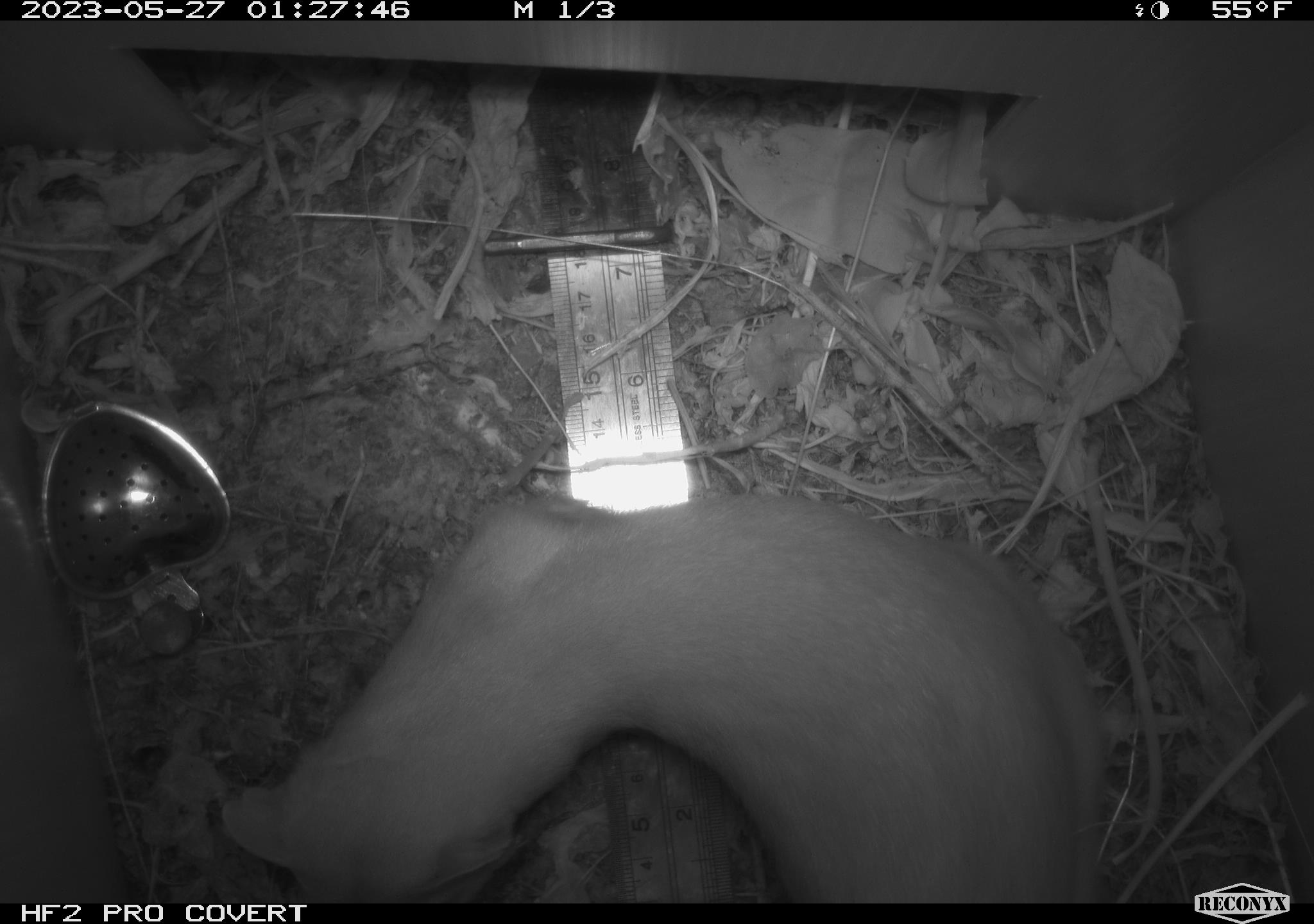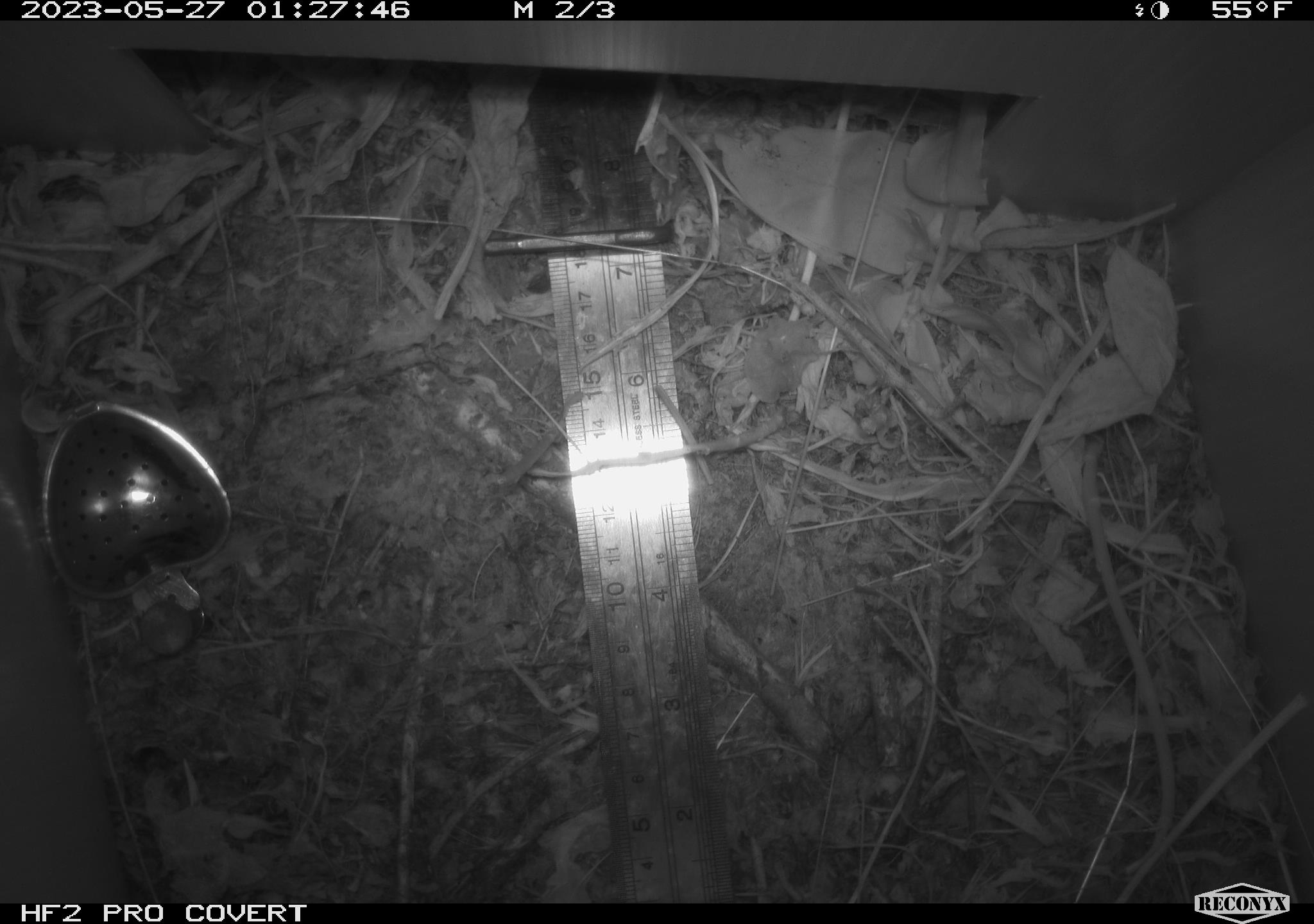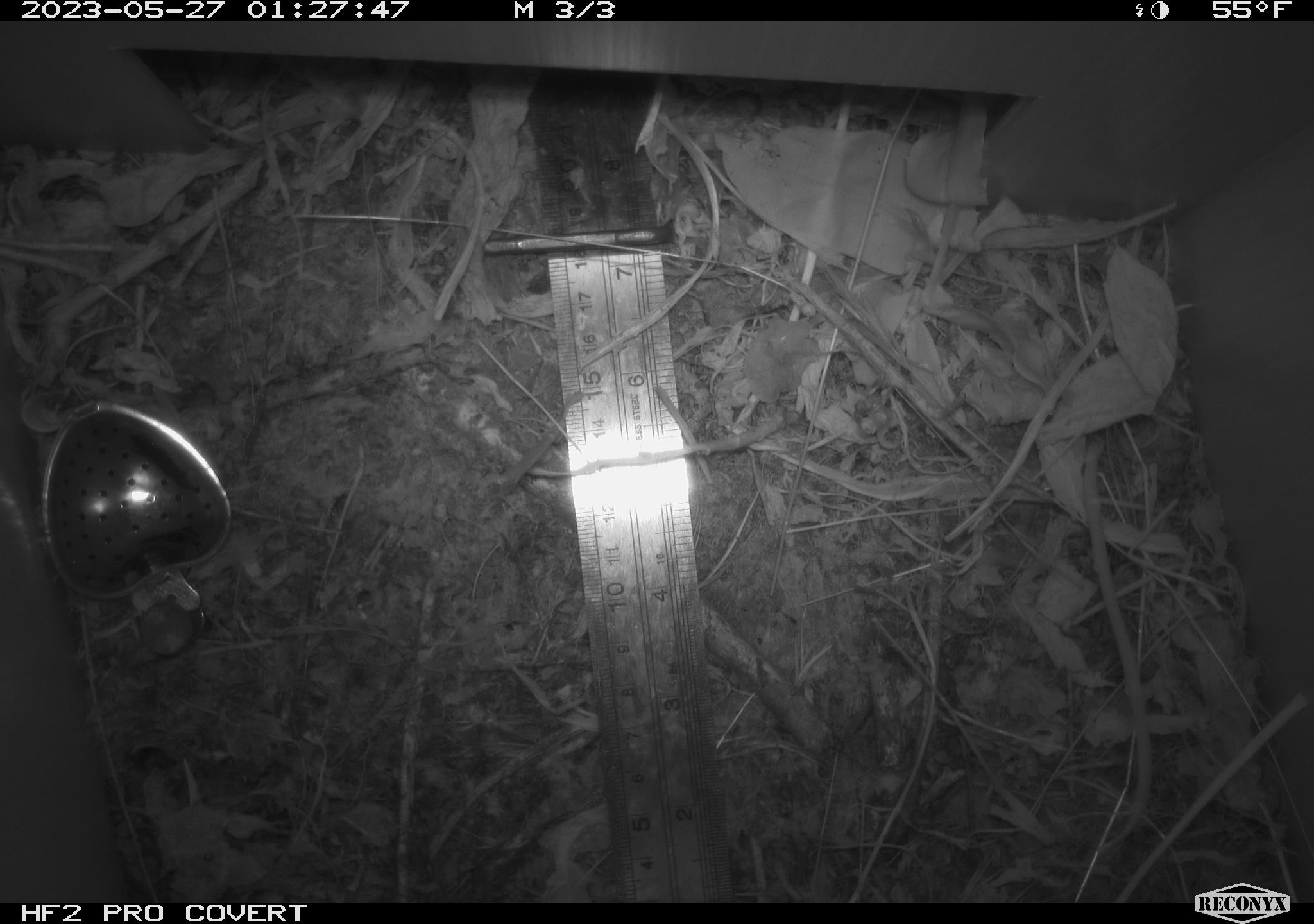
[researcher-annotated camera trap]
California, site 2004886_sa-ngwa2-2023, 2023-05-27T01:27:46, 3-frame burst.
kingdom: Animalia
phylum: Chordata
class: Mammalia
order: Carnivora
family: Mustelidae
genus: Neogale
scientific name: Neogale frenata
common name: long-tailed weasel